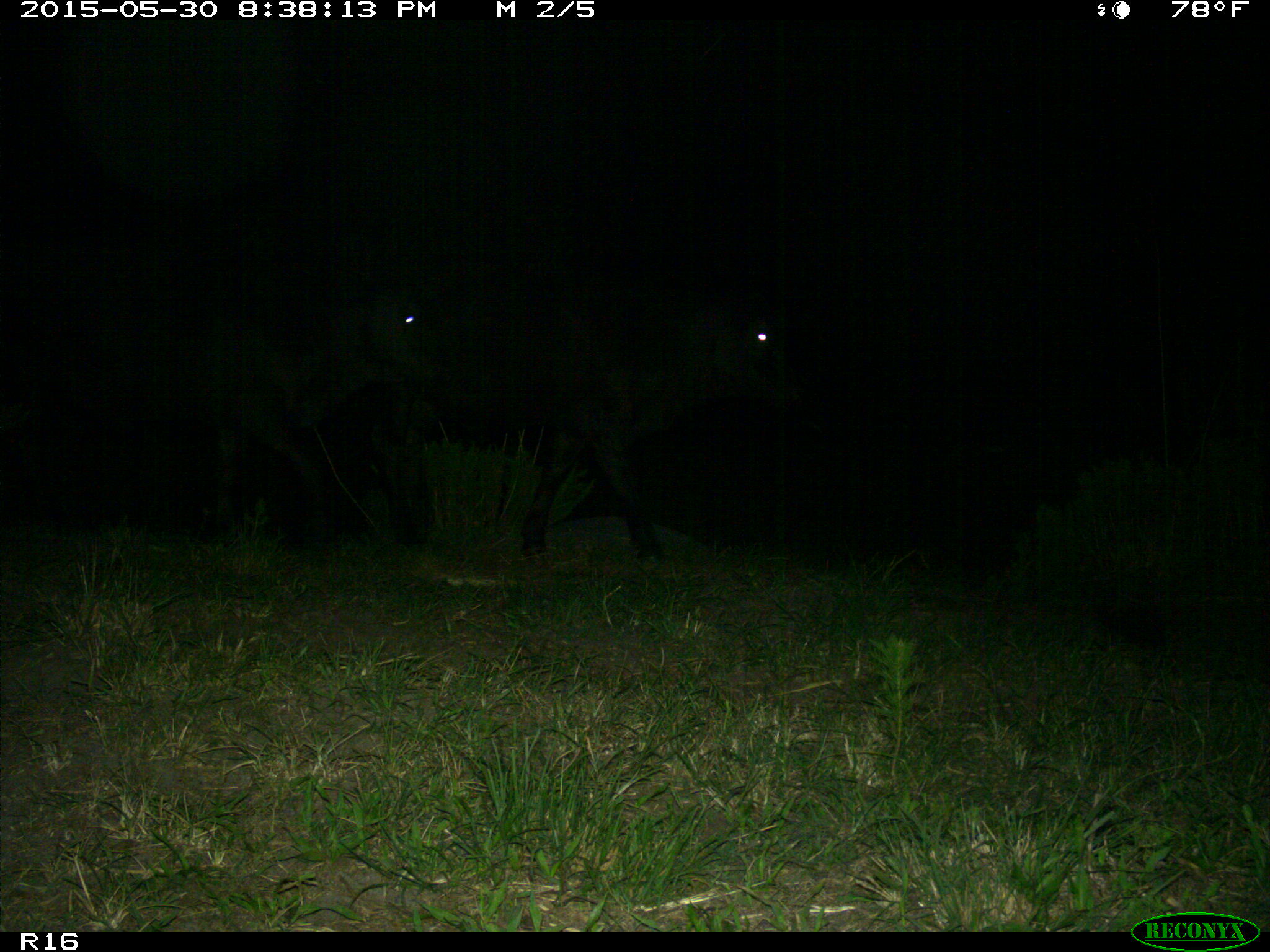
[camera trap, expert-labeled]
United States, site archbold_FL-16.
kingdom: Animalia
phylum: Chordata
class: Mammalia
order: Artiodactyla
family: Bovidae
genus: Bos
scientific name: Bos taurus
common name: domestic cow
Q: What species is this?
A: Bos taurus (domestic cow).